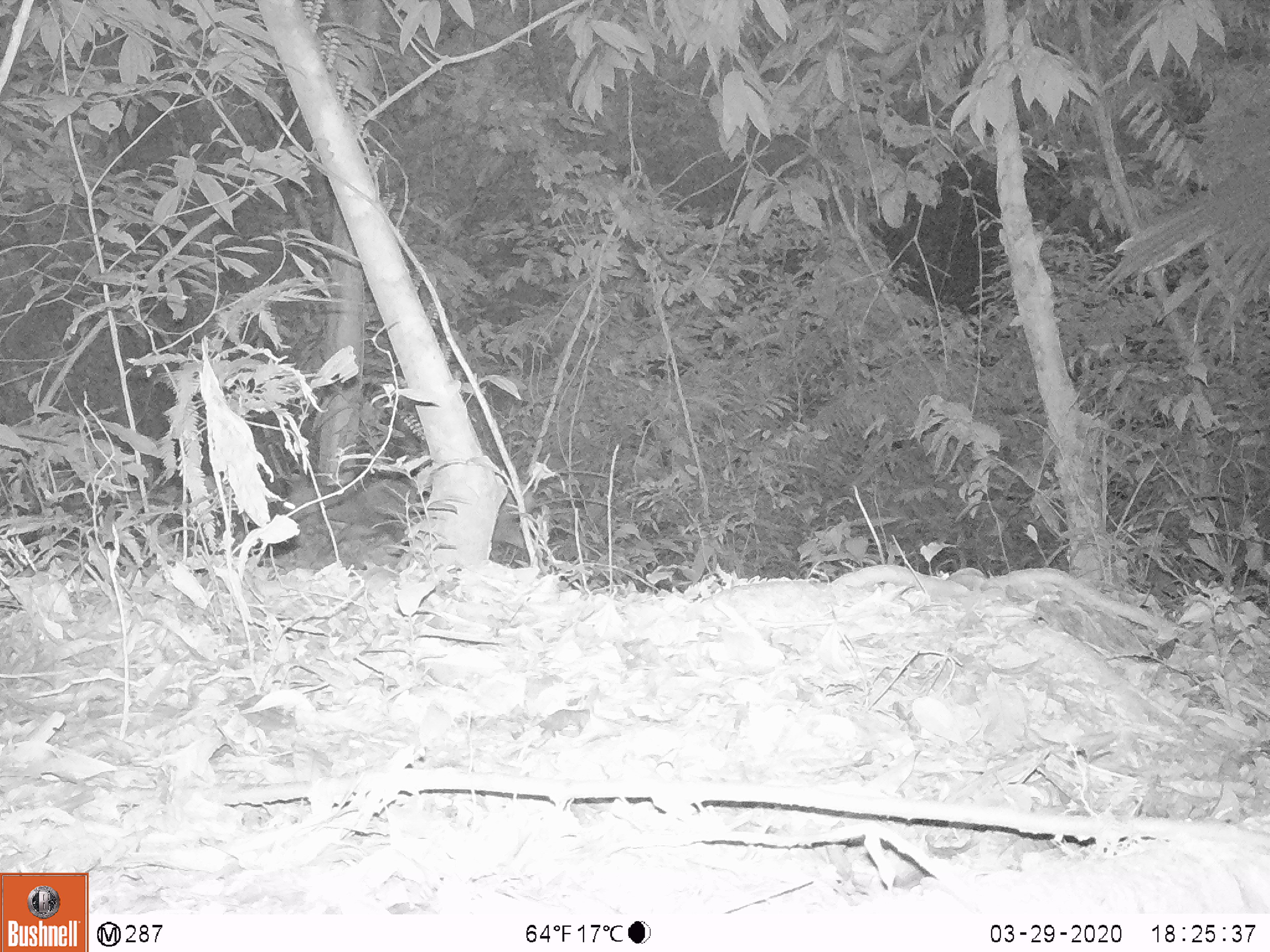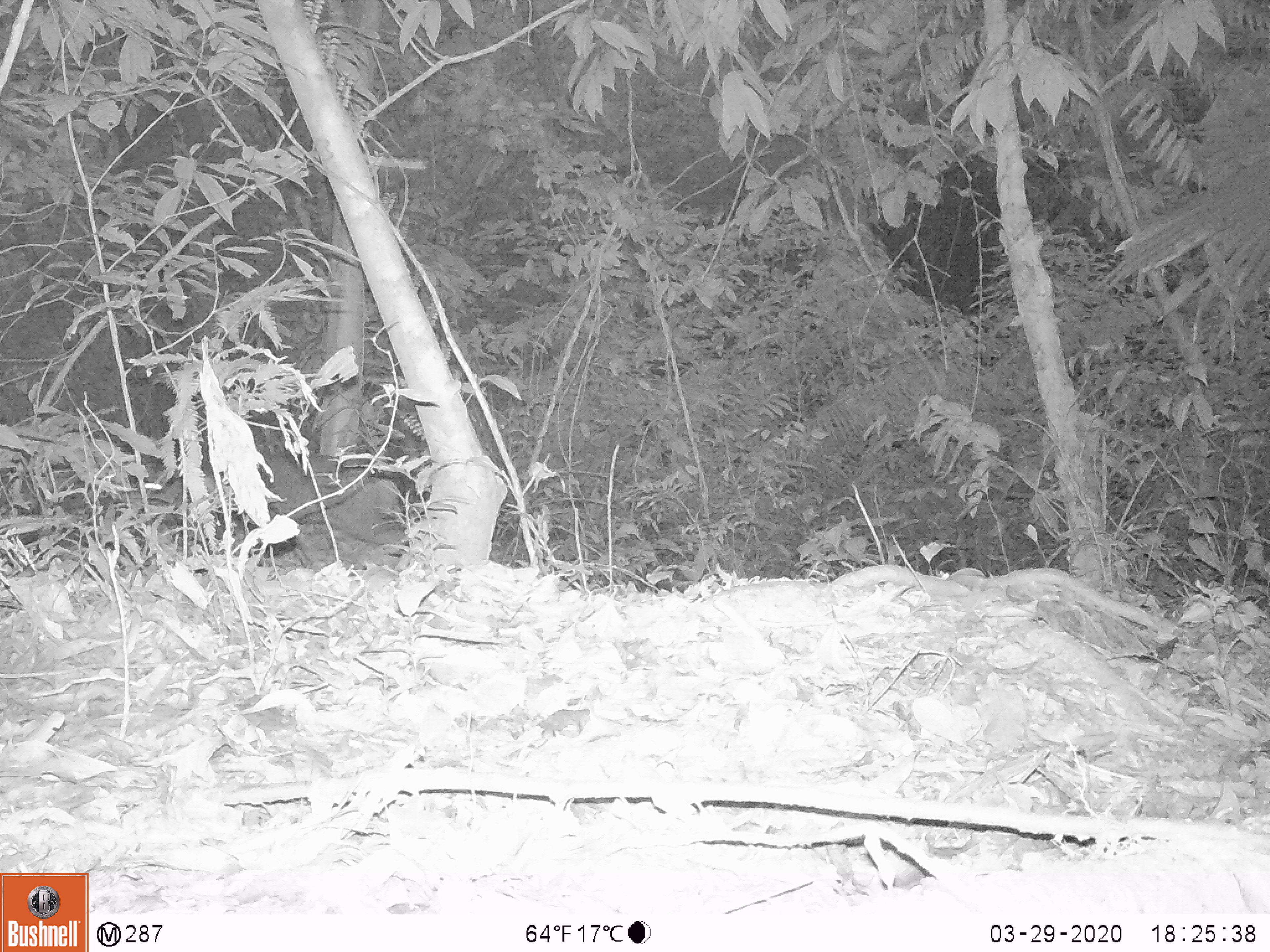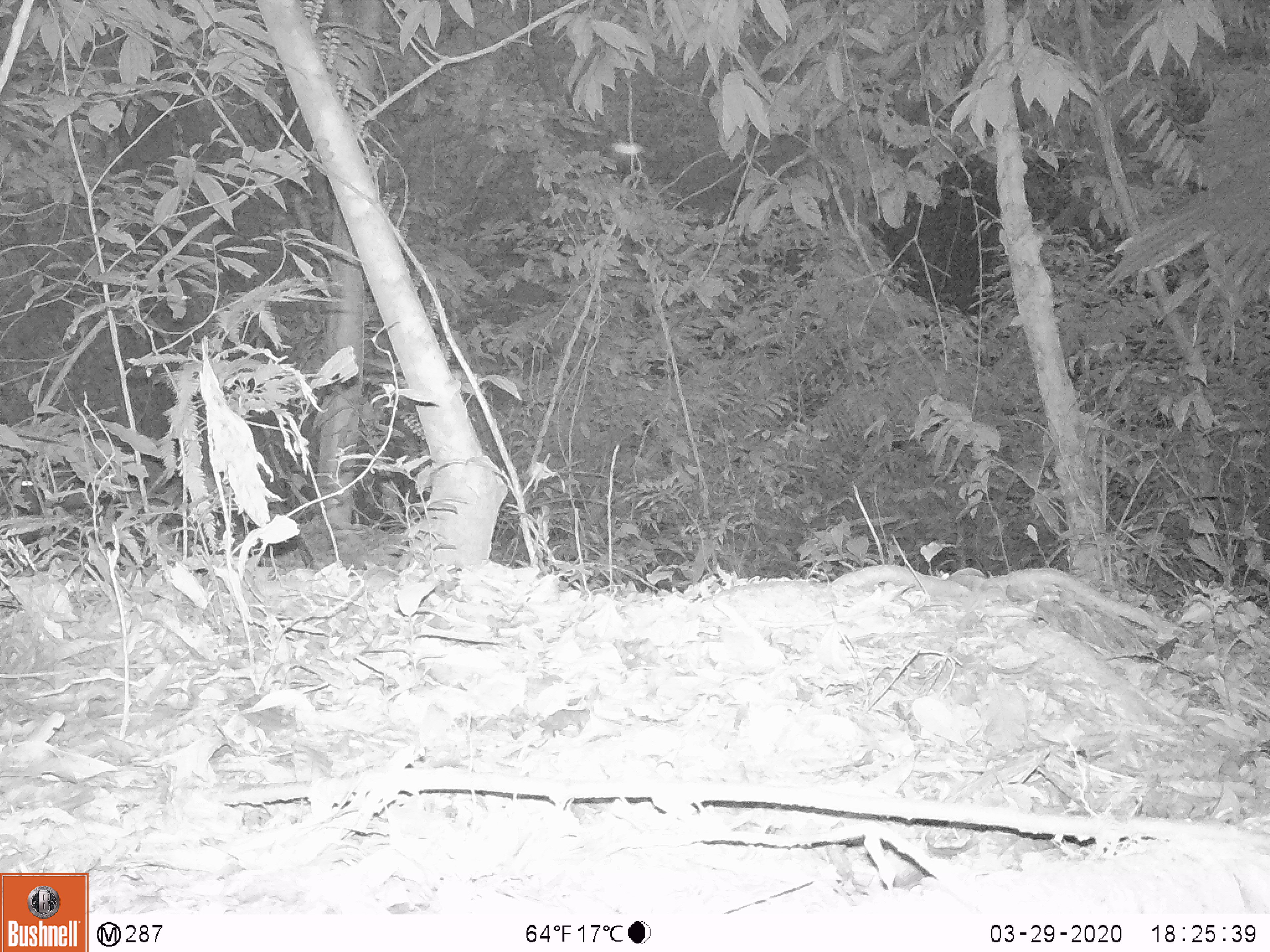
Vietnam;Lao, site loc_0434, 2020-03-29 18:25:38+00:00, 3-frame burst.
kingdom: Animalia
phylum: Chordata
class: Mammalia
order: Artiodactyla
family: Cervidae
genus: Muntiacus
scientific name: Muntiacus rooseveltorum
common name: roosevelt's muntjac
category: roosevelts muntjac group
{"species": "roosevelts muntjac group (roosevelt's muntjac) (Muntiacus rooseveltorum)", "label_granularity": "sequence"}